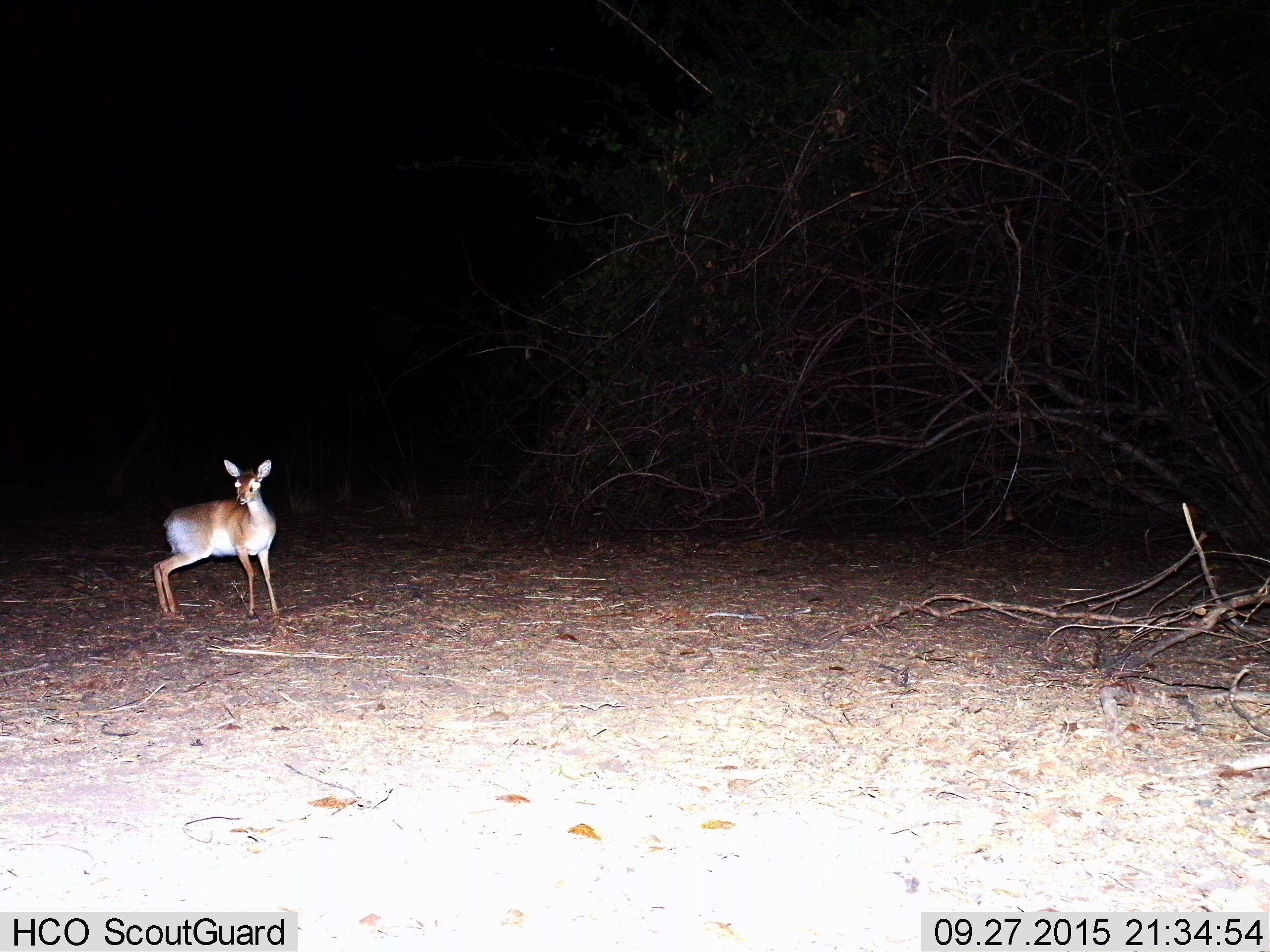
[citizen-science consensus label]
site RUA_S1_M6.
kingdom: Animalia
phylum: Chordata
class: Mammalia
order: Artiodactyla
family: Bovidae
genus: Madoqua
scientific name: Madoqua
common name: dik-dik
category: dikdik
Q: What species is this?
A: Dikdik (dik-dik) (Madoqua).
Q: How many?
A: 1.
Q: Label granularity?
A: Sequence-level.